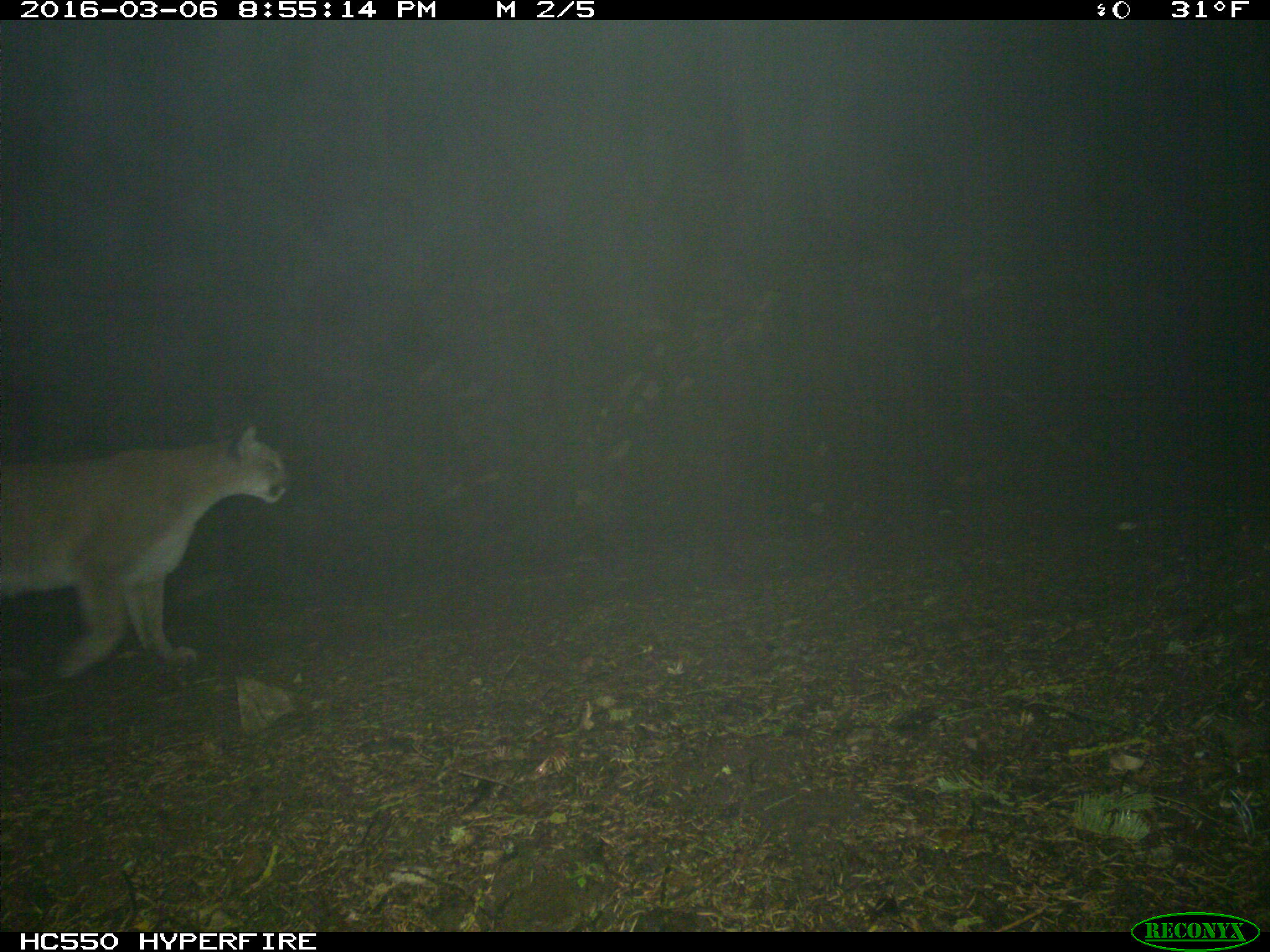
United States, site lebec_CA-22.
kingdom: Animalia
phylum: Chordata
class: Mammalia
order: Carnivora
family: Felidae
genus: Puma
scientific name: Puma concolor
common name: mountain lion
Puma concolor (mountain lion).